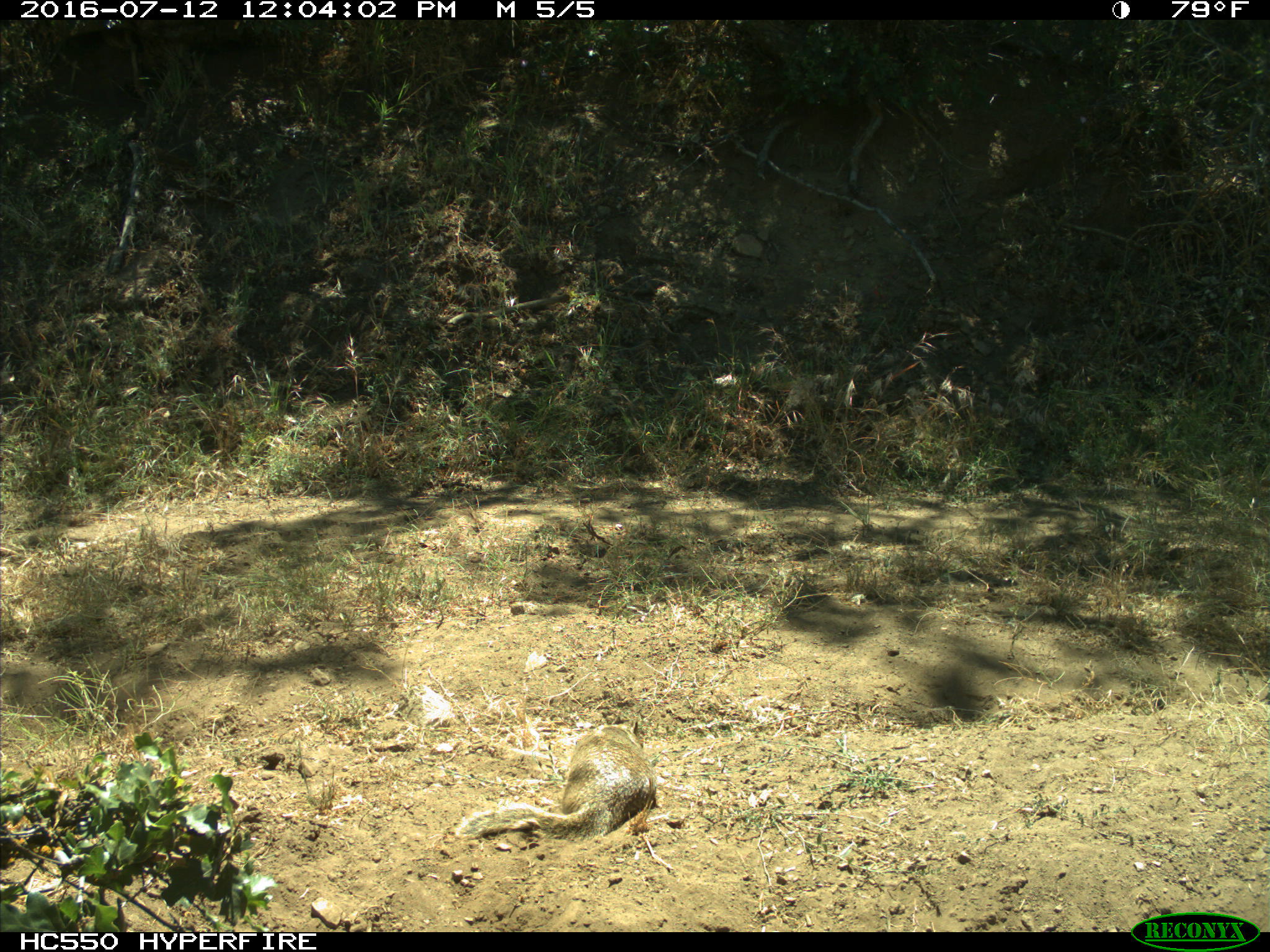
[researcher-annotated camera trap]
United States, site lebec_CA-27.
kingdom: Animalia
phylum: Chordata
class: Mammalia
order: Rodentia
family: Sciuridae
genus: Otospermophilus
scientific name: Otospermophilus beecheyi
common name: california ground squirrel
Otospermophilus beecheyi (california ground squirrel).